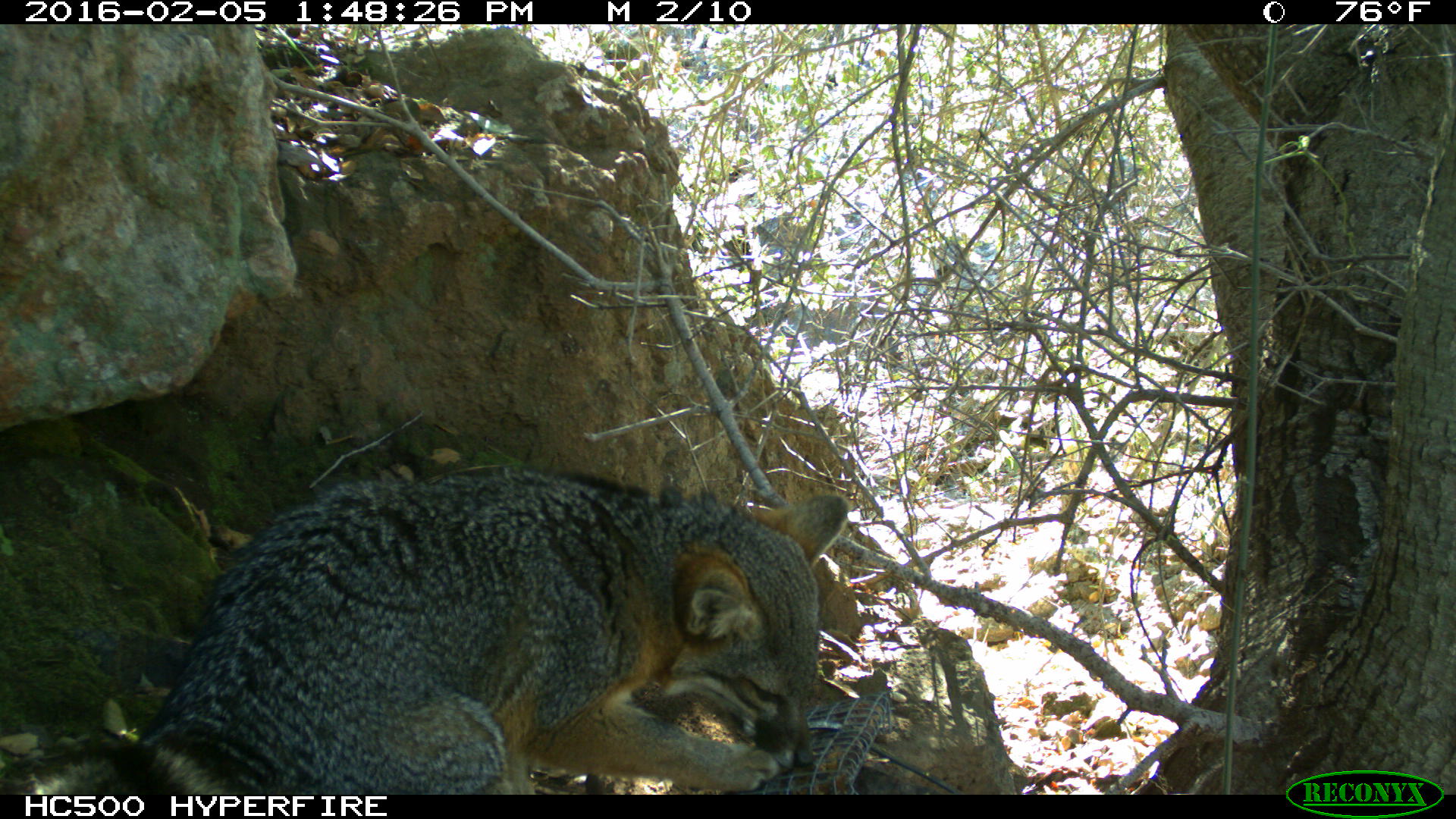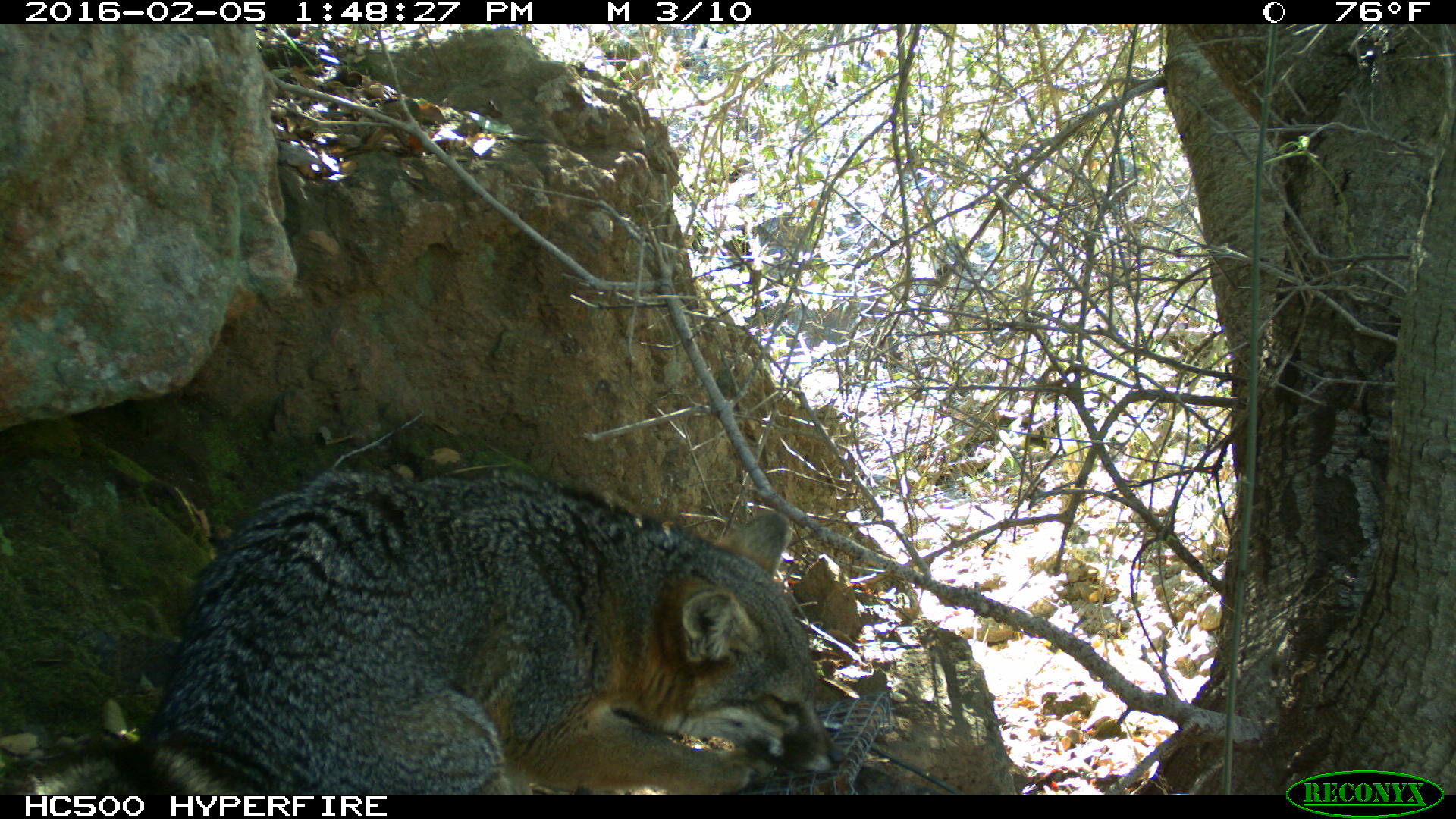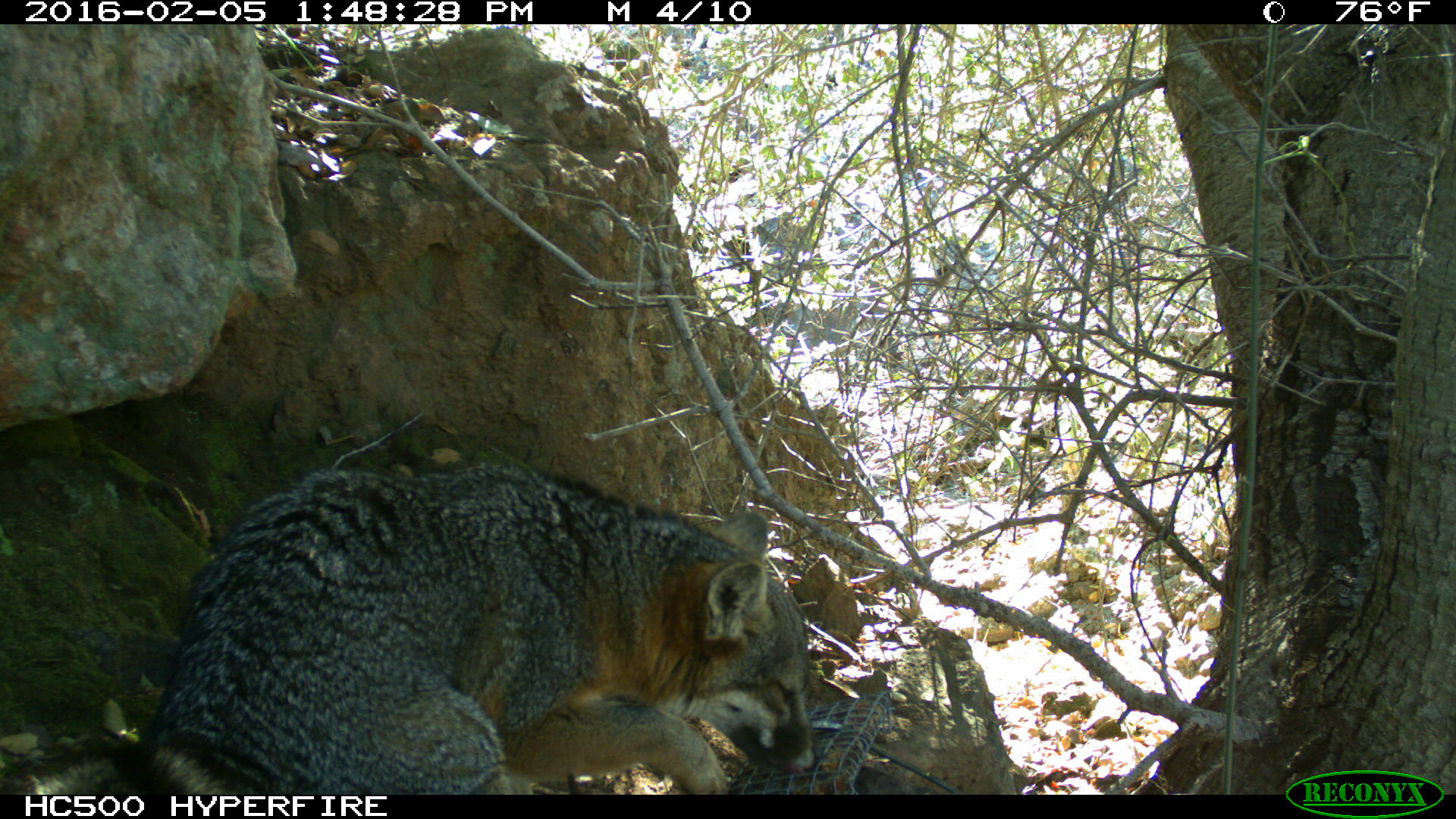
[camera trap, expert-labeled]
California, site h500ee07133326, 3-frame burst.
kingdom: Animalia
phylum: Chordata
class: Mammalia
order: Carnivora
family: Canidae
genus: Urocyon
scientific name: Urocyon littoralis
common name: island fox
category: fox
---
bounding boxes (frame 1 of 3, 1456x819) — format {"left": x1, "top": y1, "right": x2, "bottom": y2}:
fox: {"left": 2, "top": 470, "right": 848, "bottom": 794}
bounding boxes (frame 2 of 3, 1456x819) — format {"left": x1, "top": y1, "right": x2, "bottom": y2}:
fox: {"left": 30, "top": 466, "right": 845, "bottom": 794}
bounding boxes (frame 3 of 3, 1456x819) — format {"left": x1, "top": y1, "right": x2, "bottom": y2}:
fox: {"left": 29, "top": 466, "right": 821, "bottom": 794}